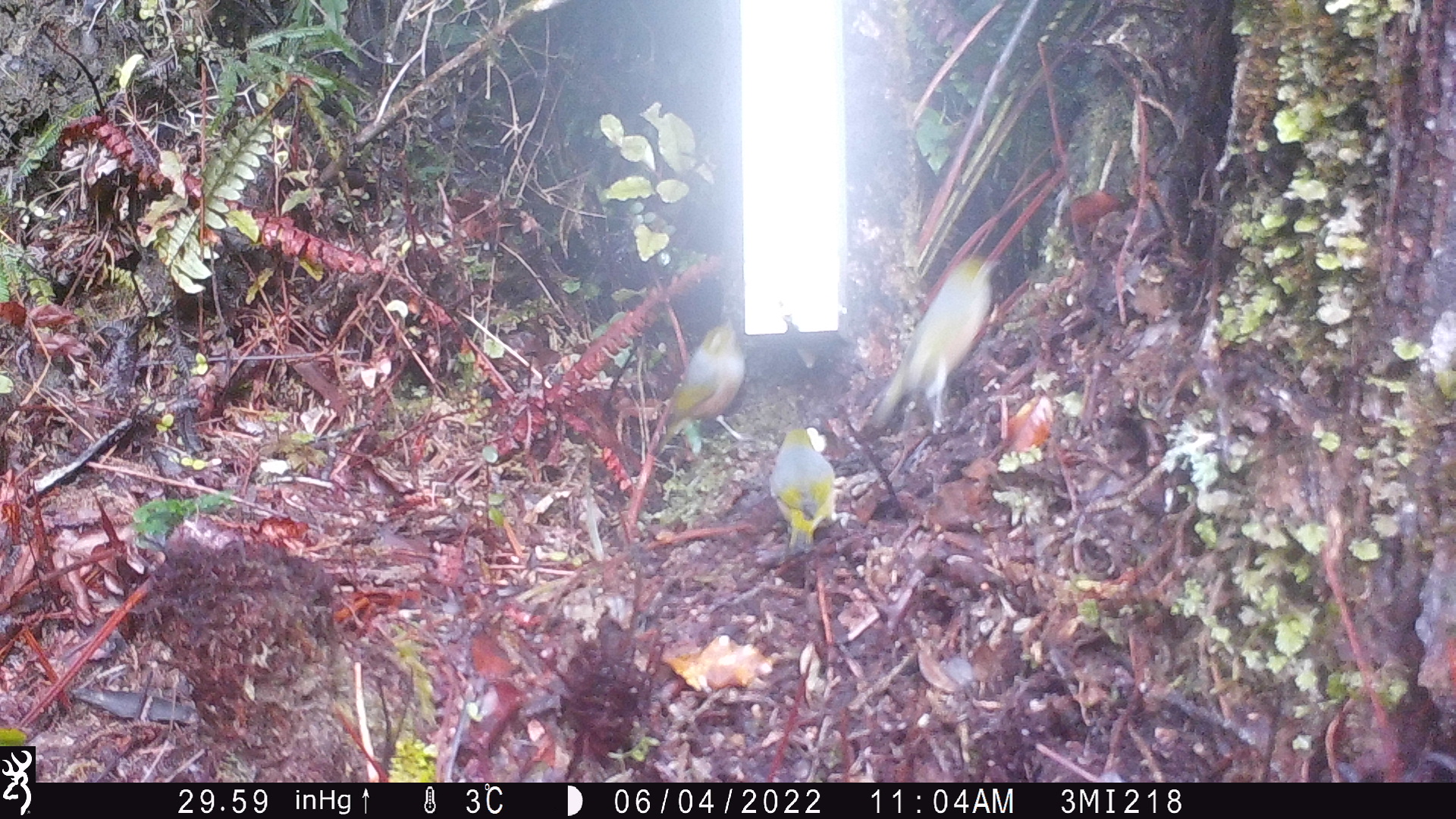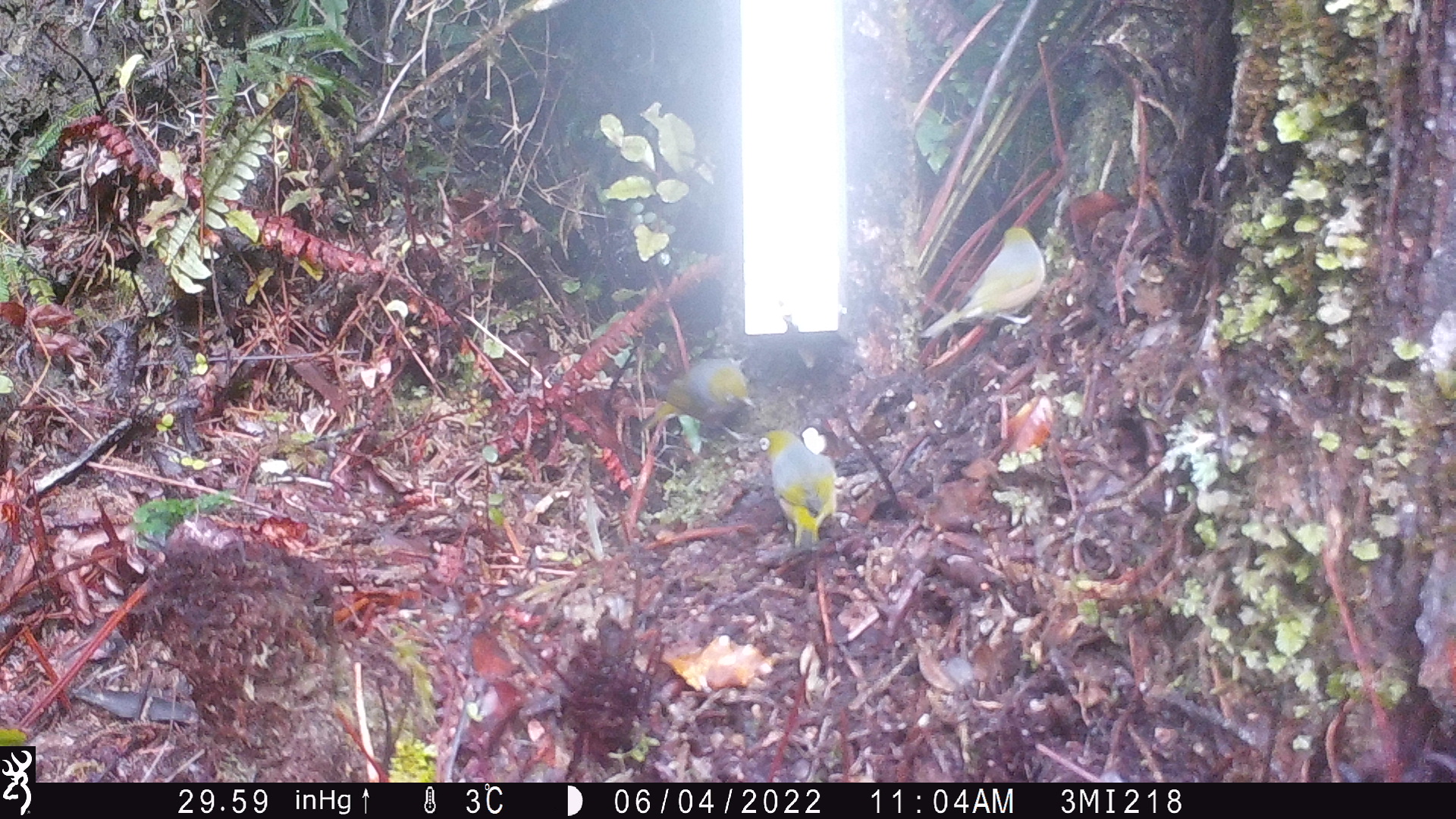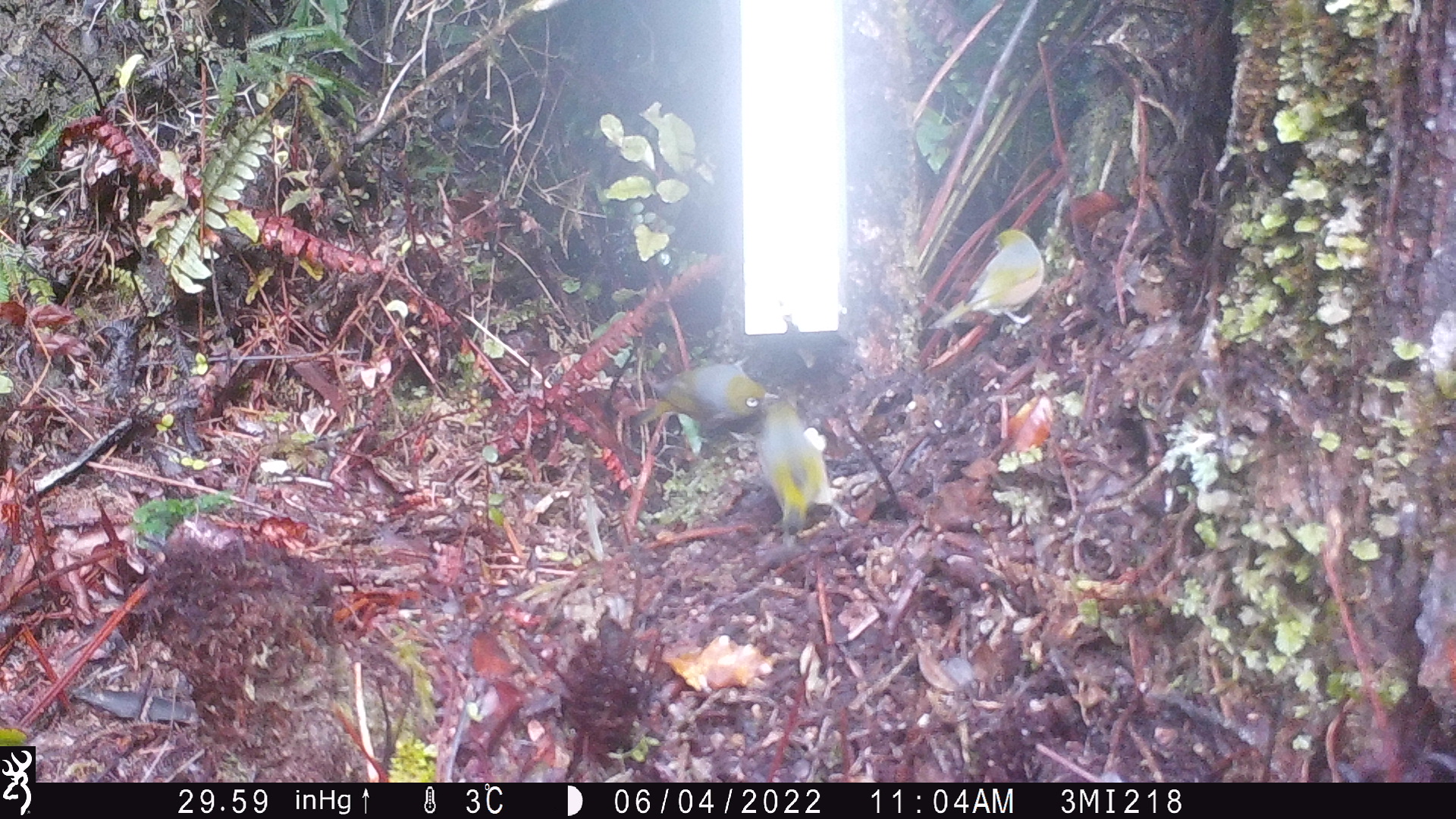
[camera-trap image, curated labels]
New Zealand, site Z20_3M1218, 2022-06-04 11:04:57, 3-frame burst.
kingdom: Animalia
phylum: Chordata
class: Aves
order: Passeriformes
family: Zosteropidae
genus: Zosterops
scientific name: Zosterops lateralis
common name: silvereye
Silvereye (Zosterops lateralis).